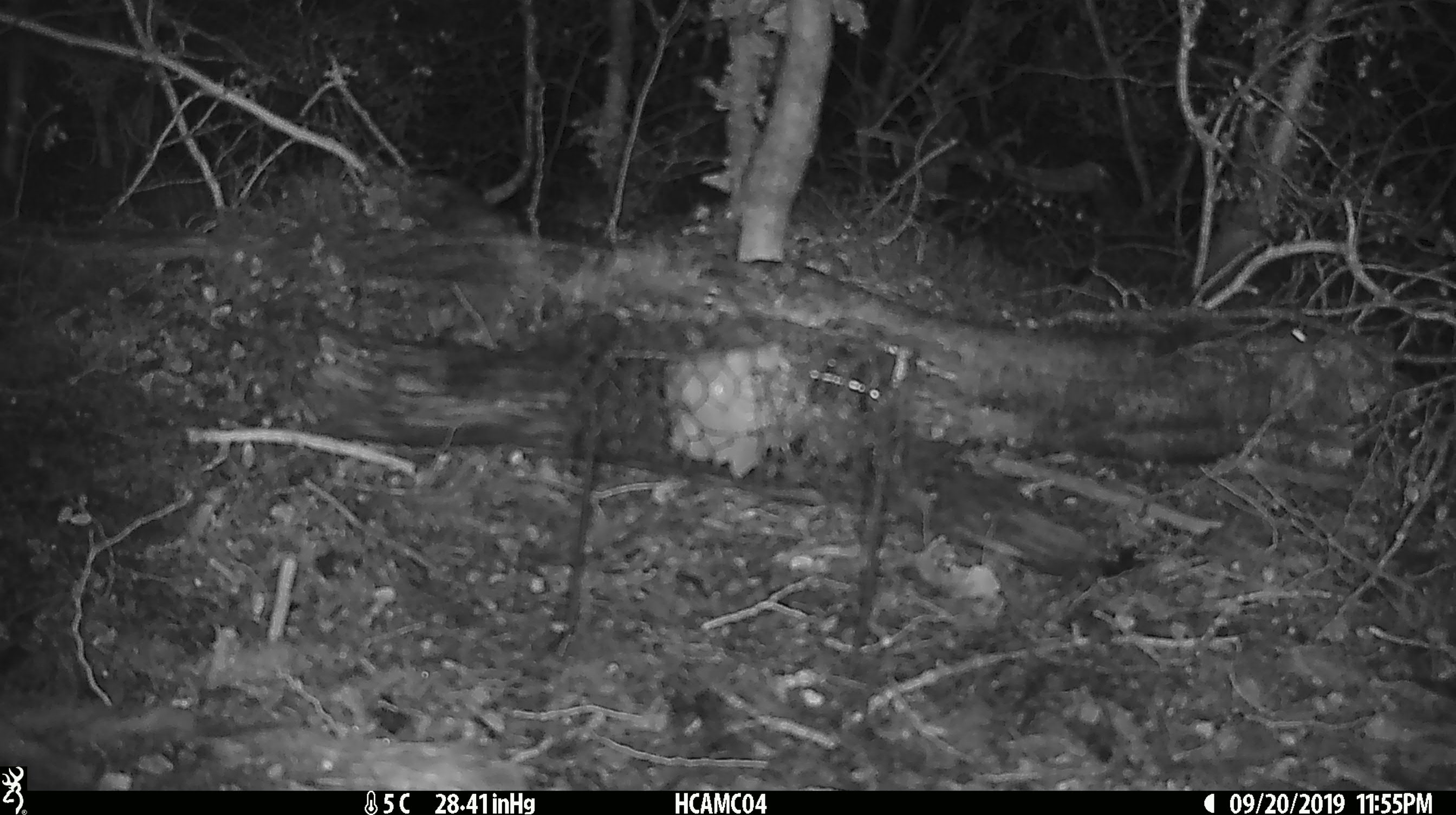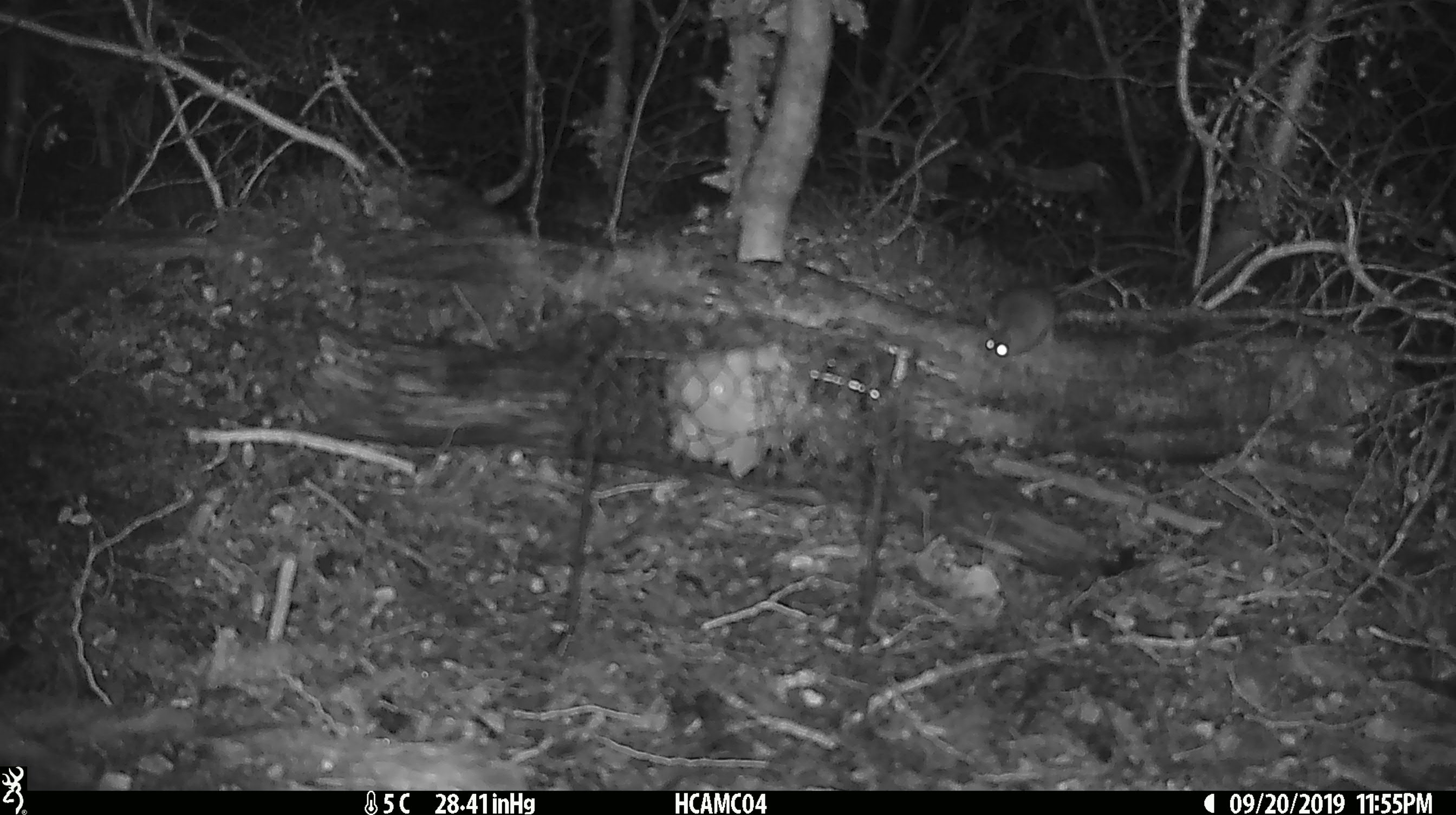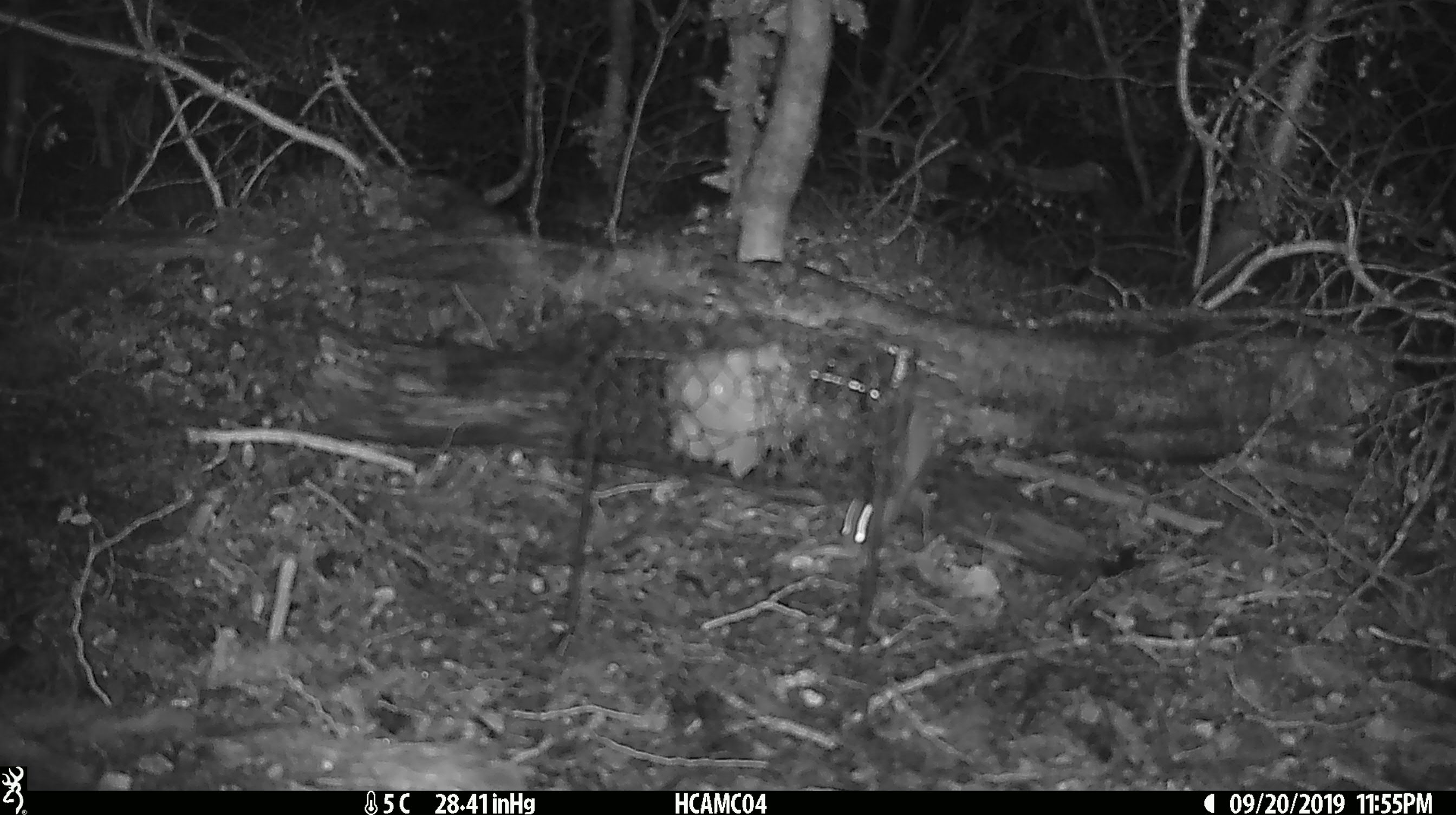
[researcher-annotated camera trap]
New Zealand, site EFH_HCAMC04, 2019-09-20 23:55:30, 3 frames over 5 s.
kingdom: Animalia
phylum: Chordata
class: Mammalia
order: Rodentia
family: Muridae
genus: Mus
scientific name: Mus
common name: mouse